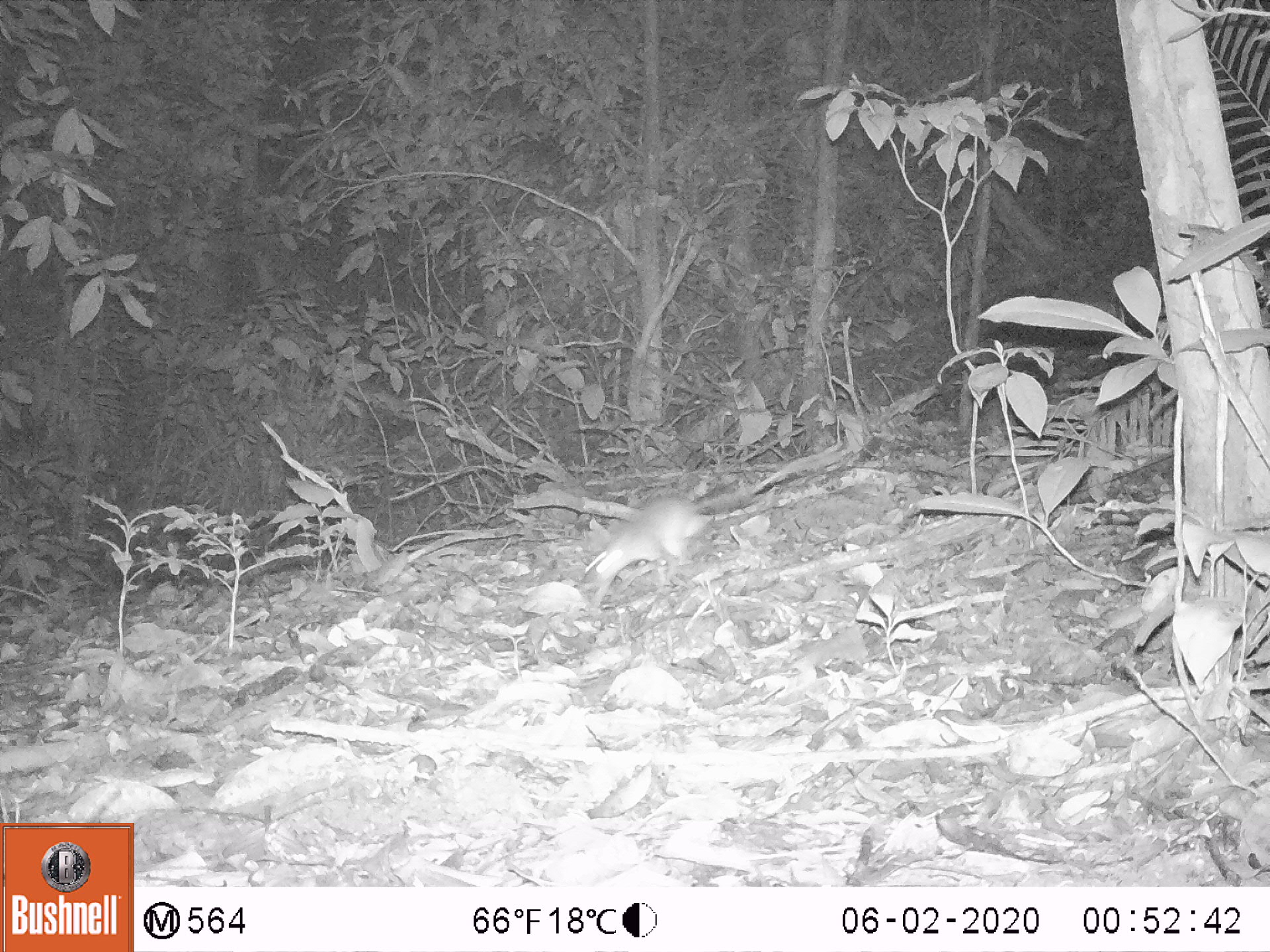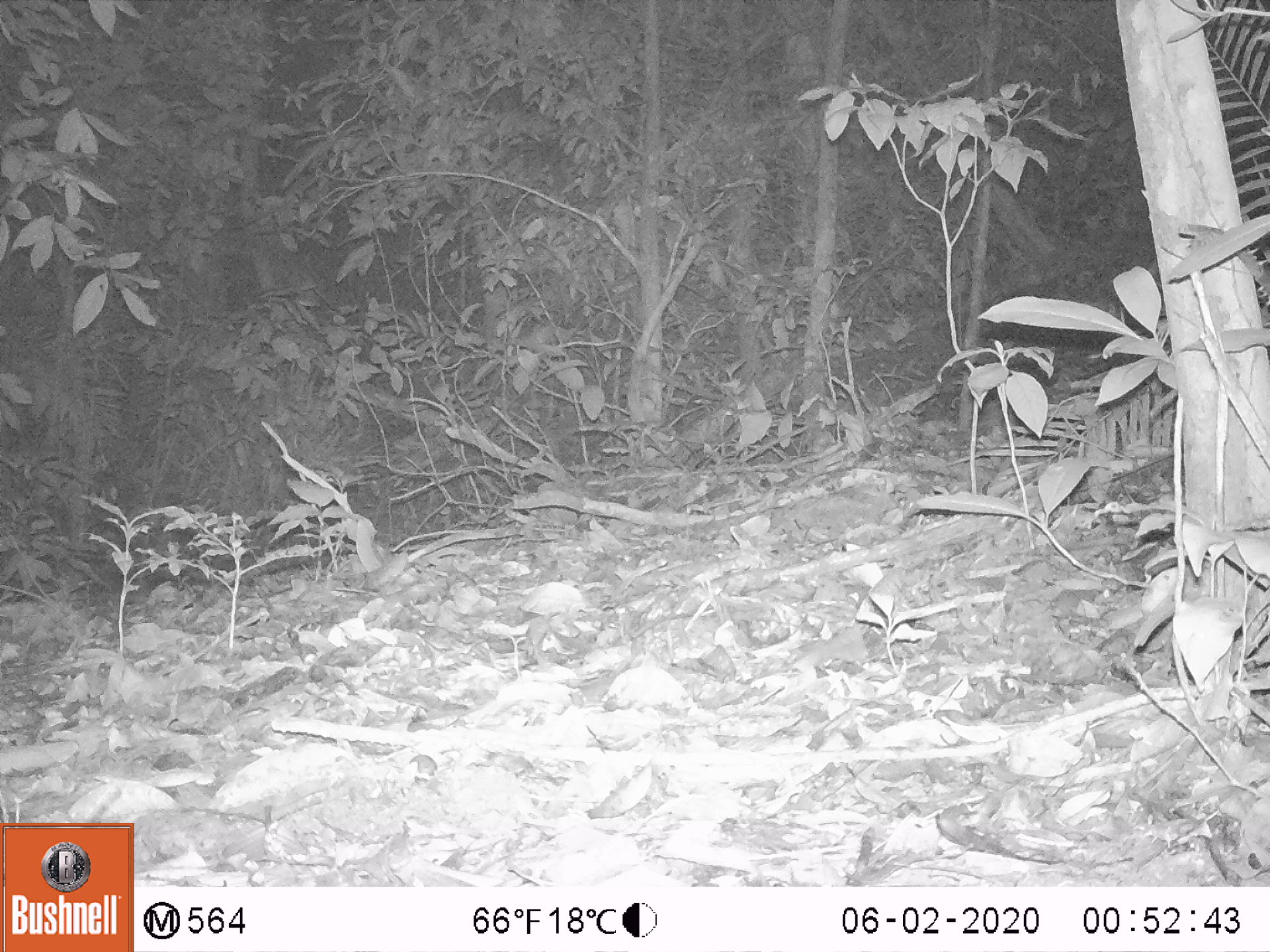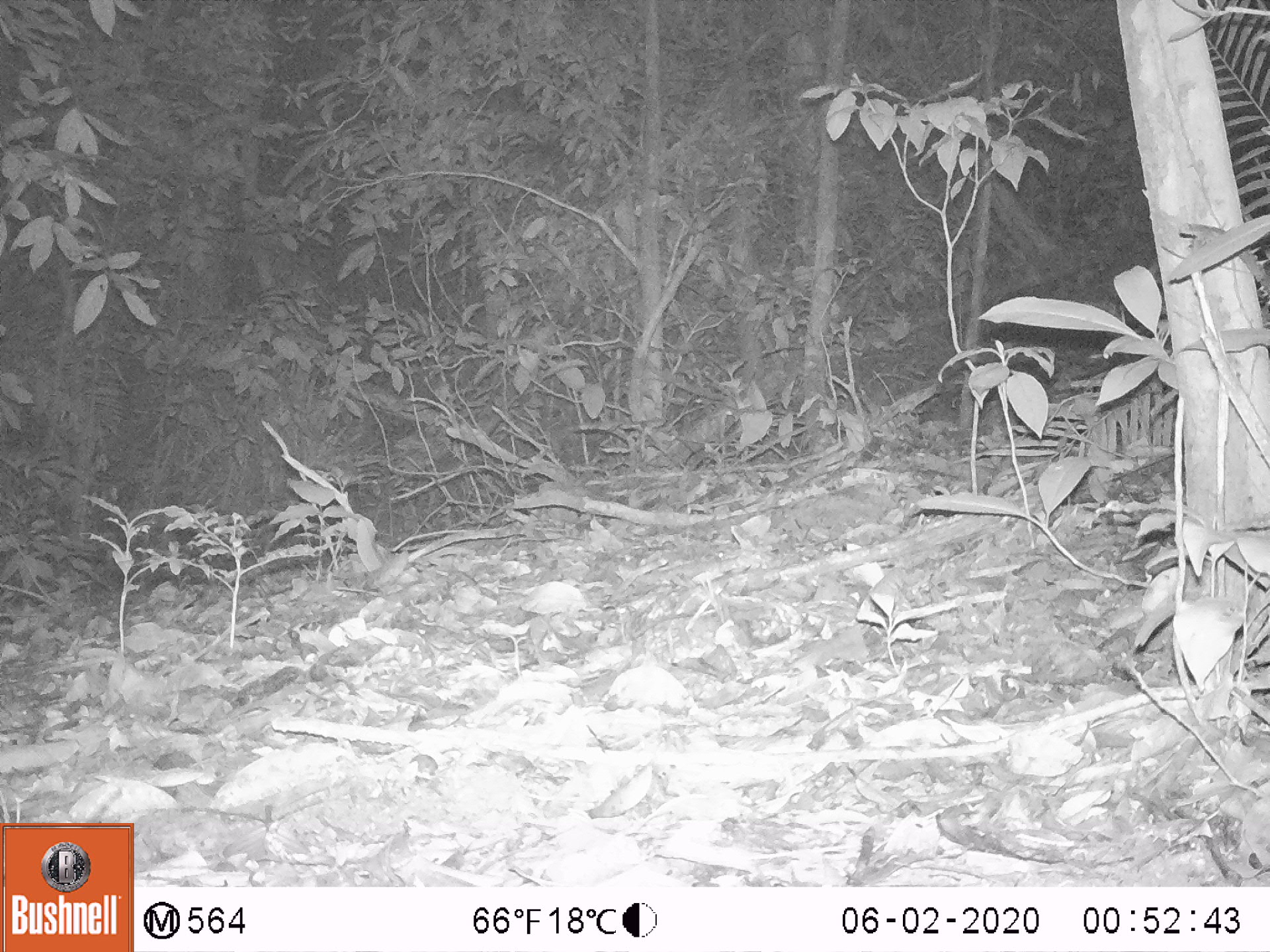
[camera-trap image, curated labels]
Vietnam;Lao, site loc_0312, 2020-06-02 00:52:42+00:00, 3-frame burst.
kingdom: Animalia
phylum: Chordata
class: Mammalia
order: Rodentia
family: Muridae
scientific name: Muridae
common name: old-world mice and rats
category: unidentified murid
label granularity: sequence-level